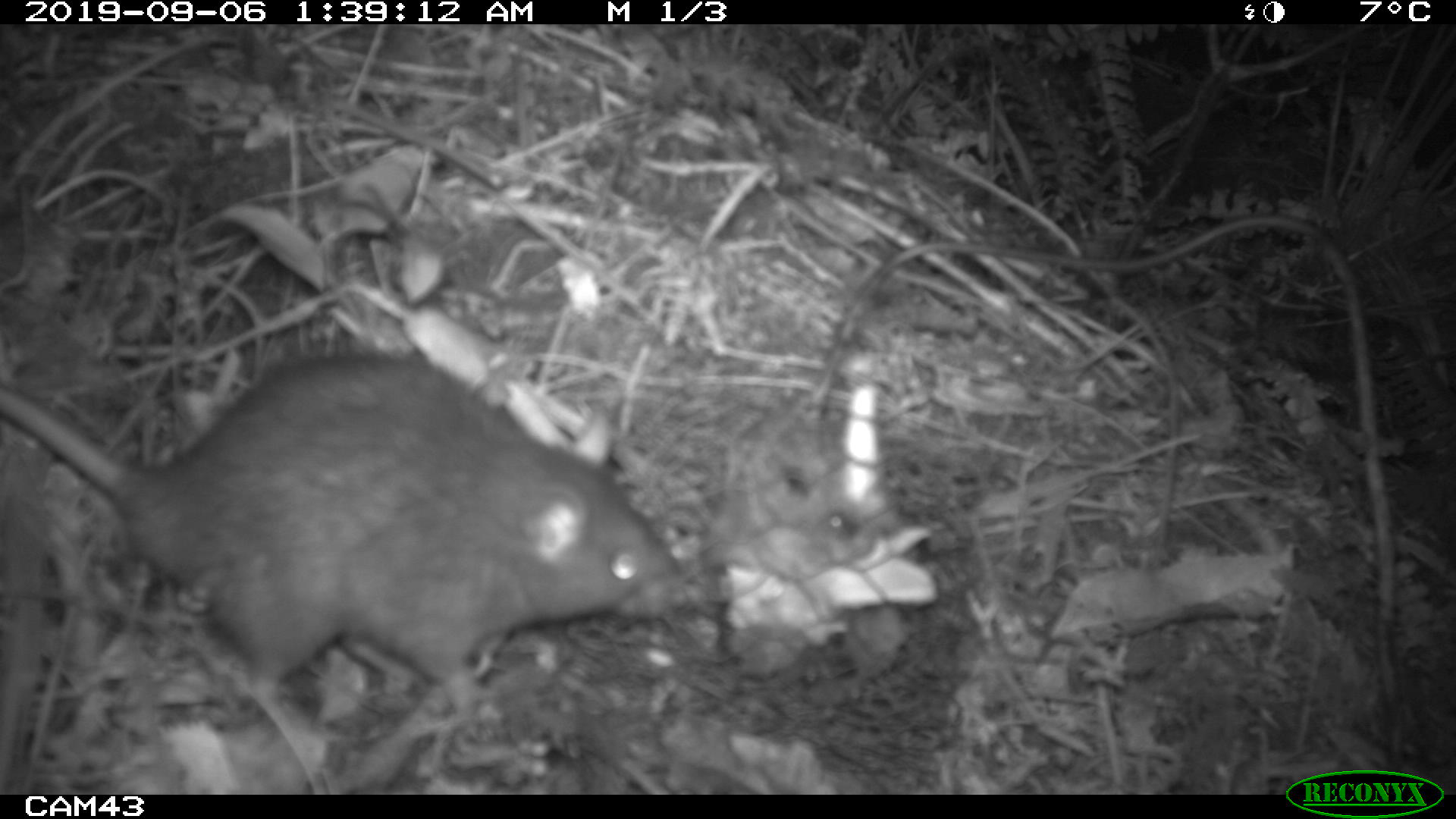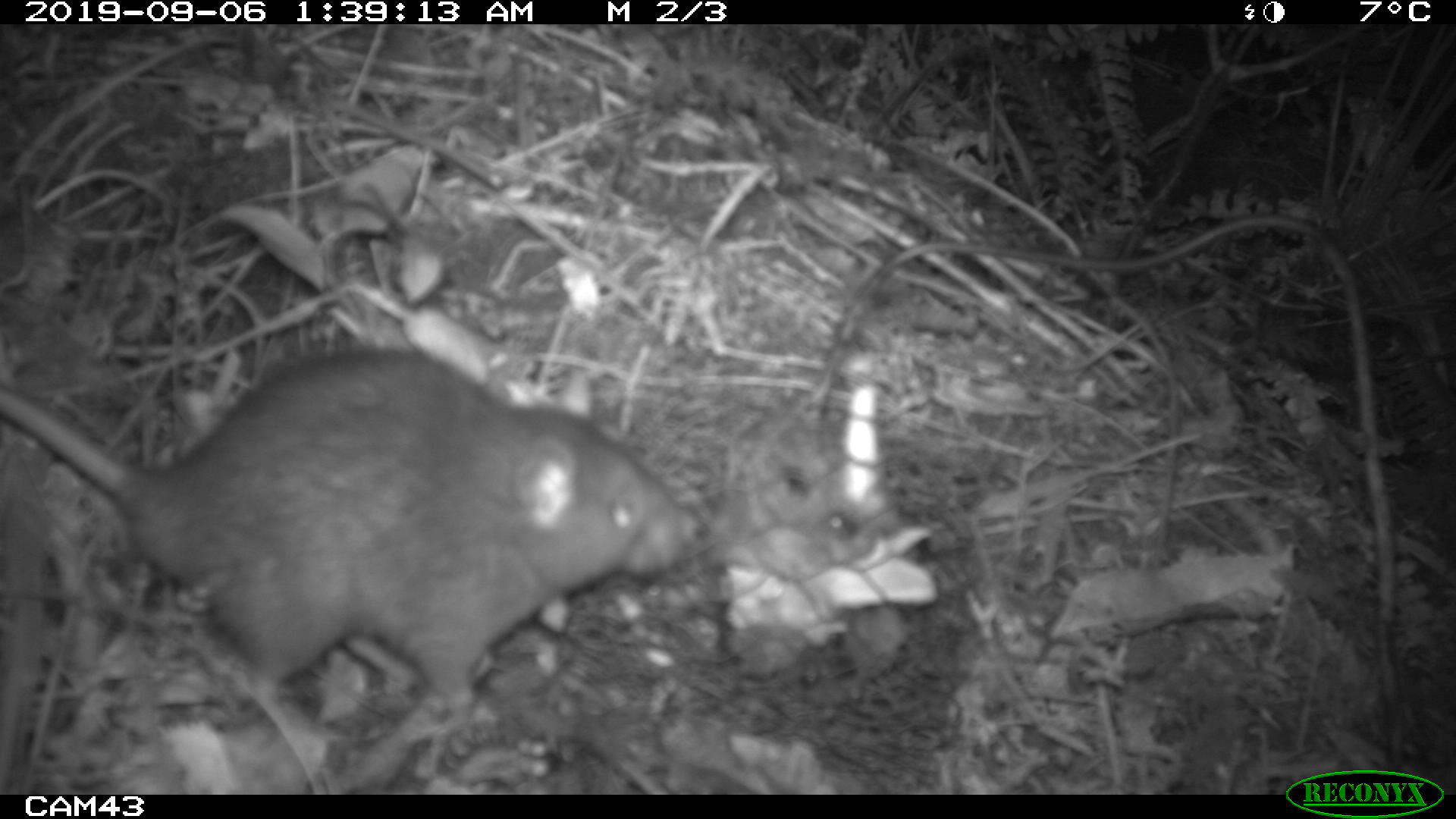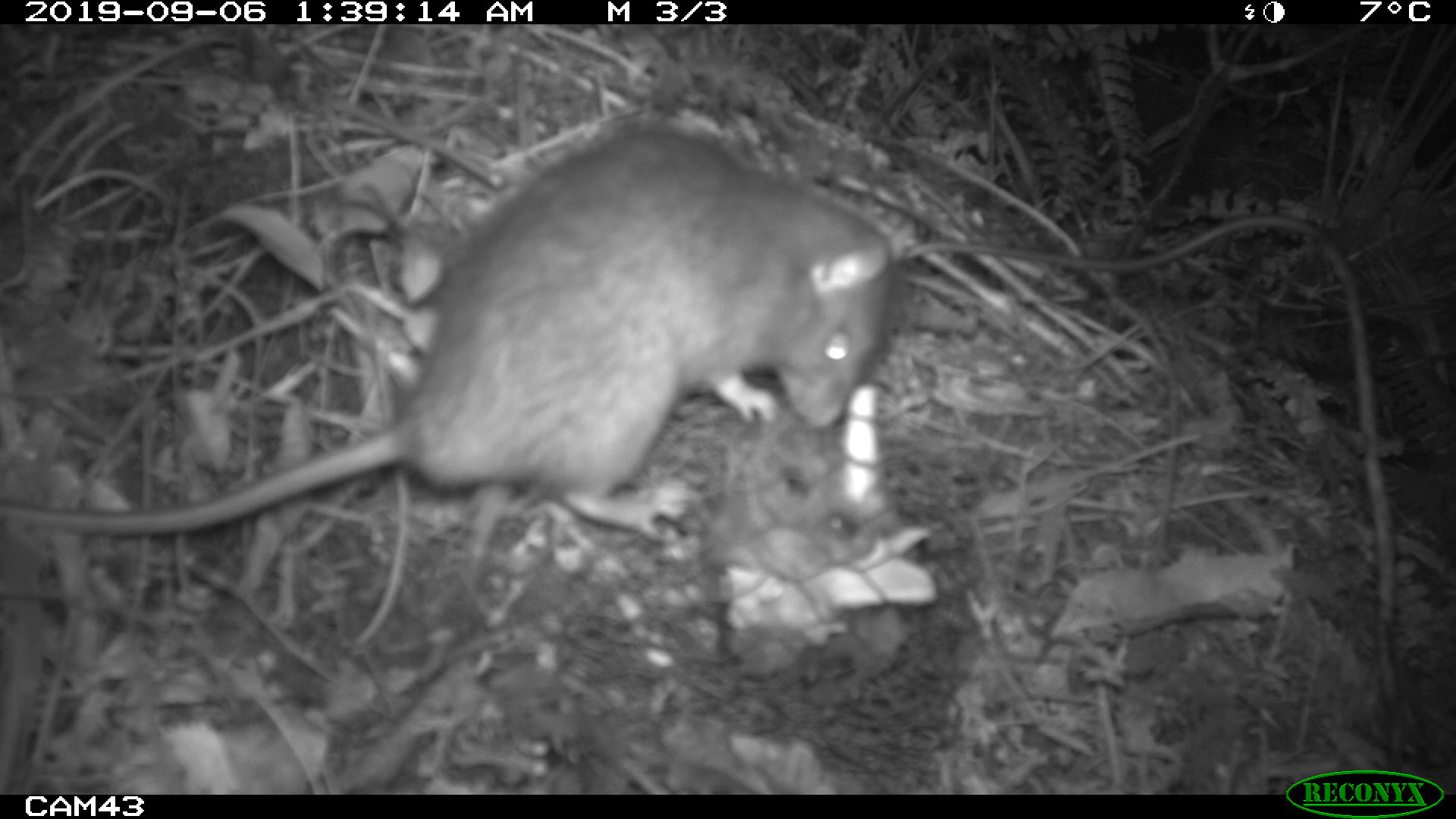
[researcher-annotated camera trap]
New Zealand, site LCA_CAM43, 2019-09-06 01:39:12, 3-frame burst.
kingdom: Animalia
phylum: Chordata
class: Mammalia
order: Rodentia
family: Muridae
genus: Rattus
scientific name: Rattus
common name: rat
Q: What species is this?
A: Rat (Rattus).